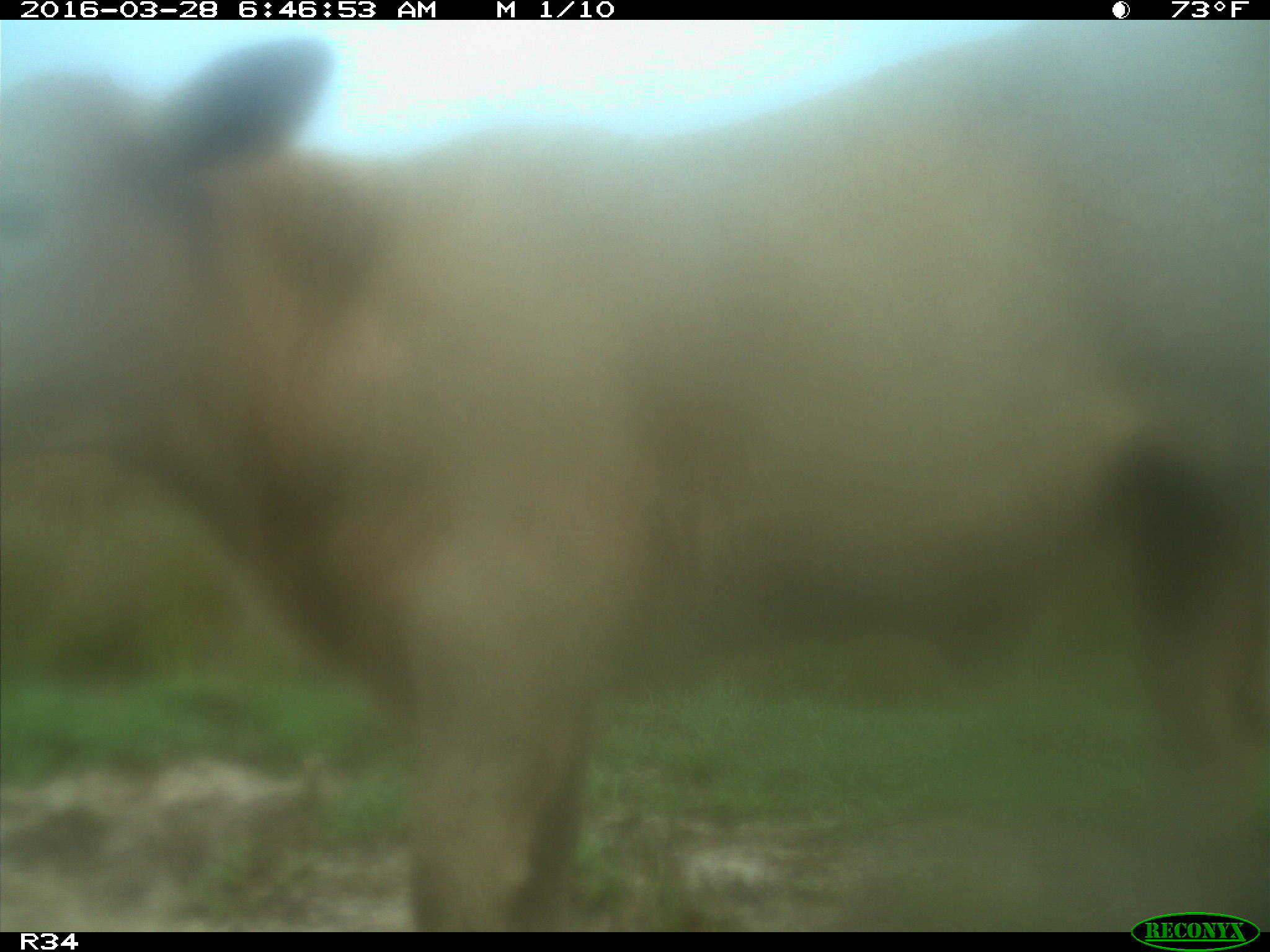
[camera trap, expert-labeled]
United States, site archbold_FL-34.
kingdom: Animalia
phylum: Chordata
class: Mammalia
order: Artiodactyla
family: Bovidae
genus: Bos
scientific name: Bos taurus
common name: domestic cow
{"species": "Bos taurus (domestic cow)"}